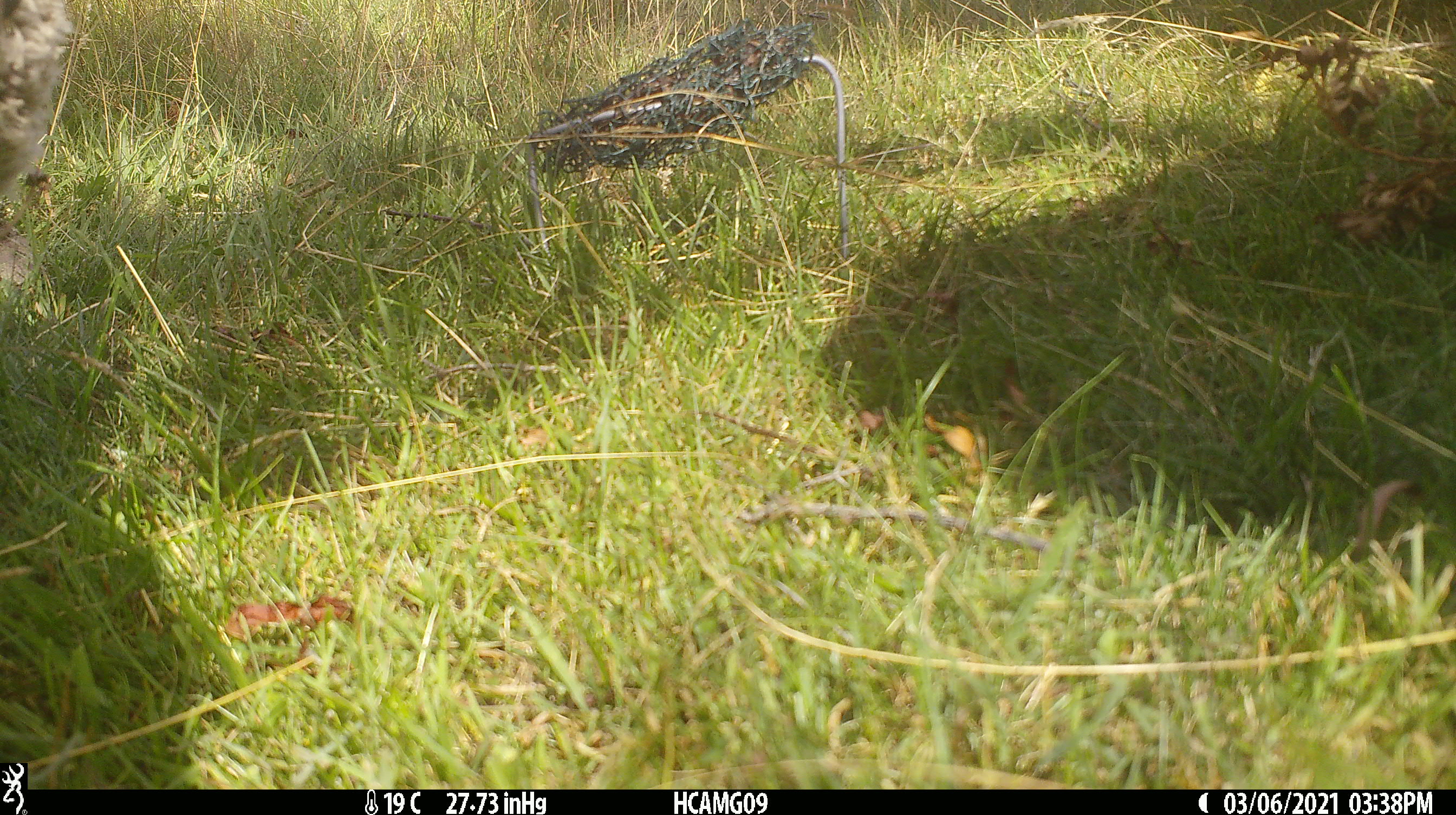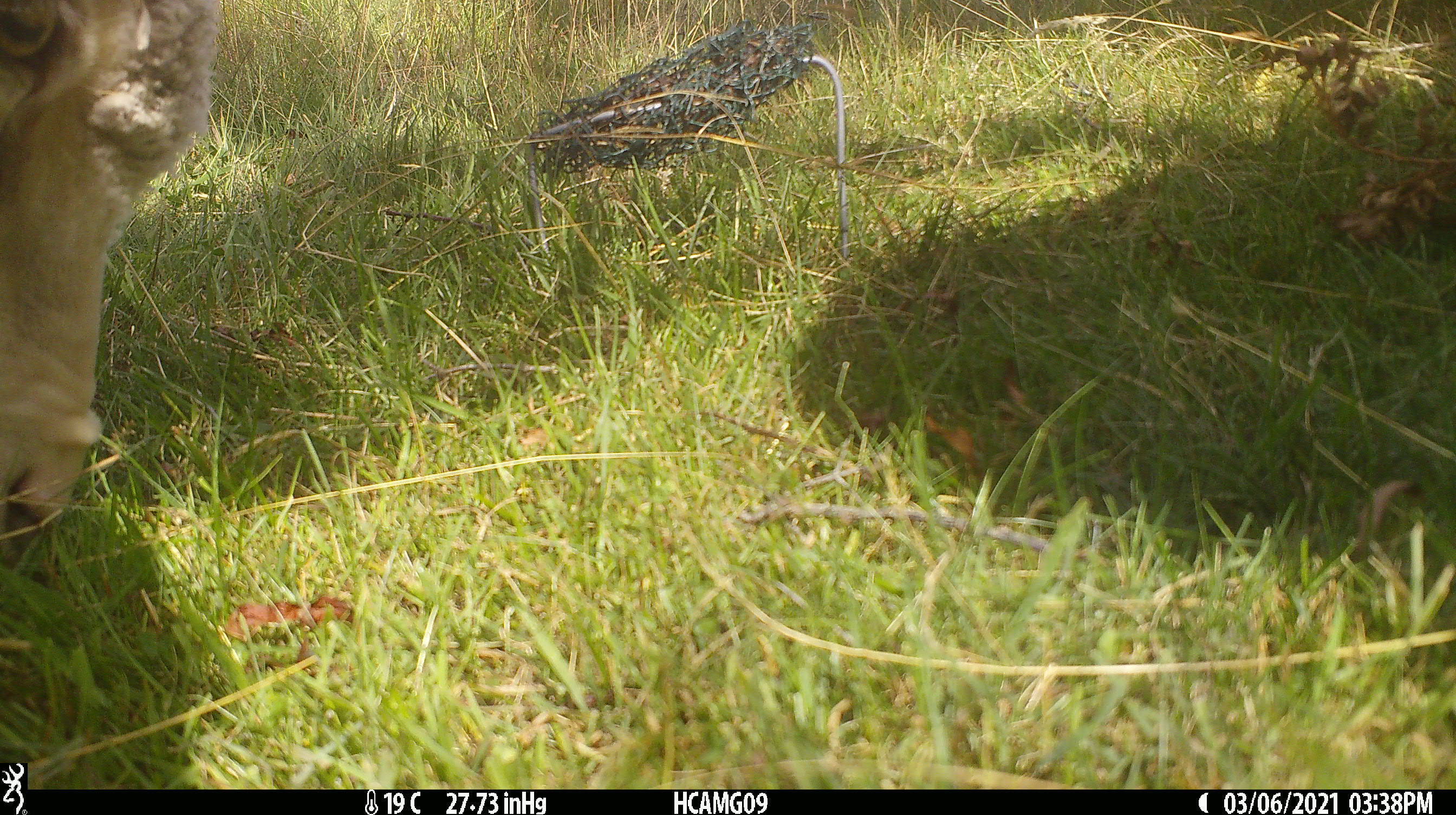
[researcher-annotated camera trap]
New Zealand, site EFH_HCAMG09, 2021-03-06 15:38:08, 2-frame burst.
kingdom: Animalia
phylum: Chordata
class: Mammalia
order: Artiodactyla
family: Bovidae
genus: Ovis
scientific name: Ovis aries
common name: domestic sheep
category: sheep